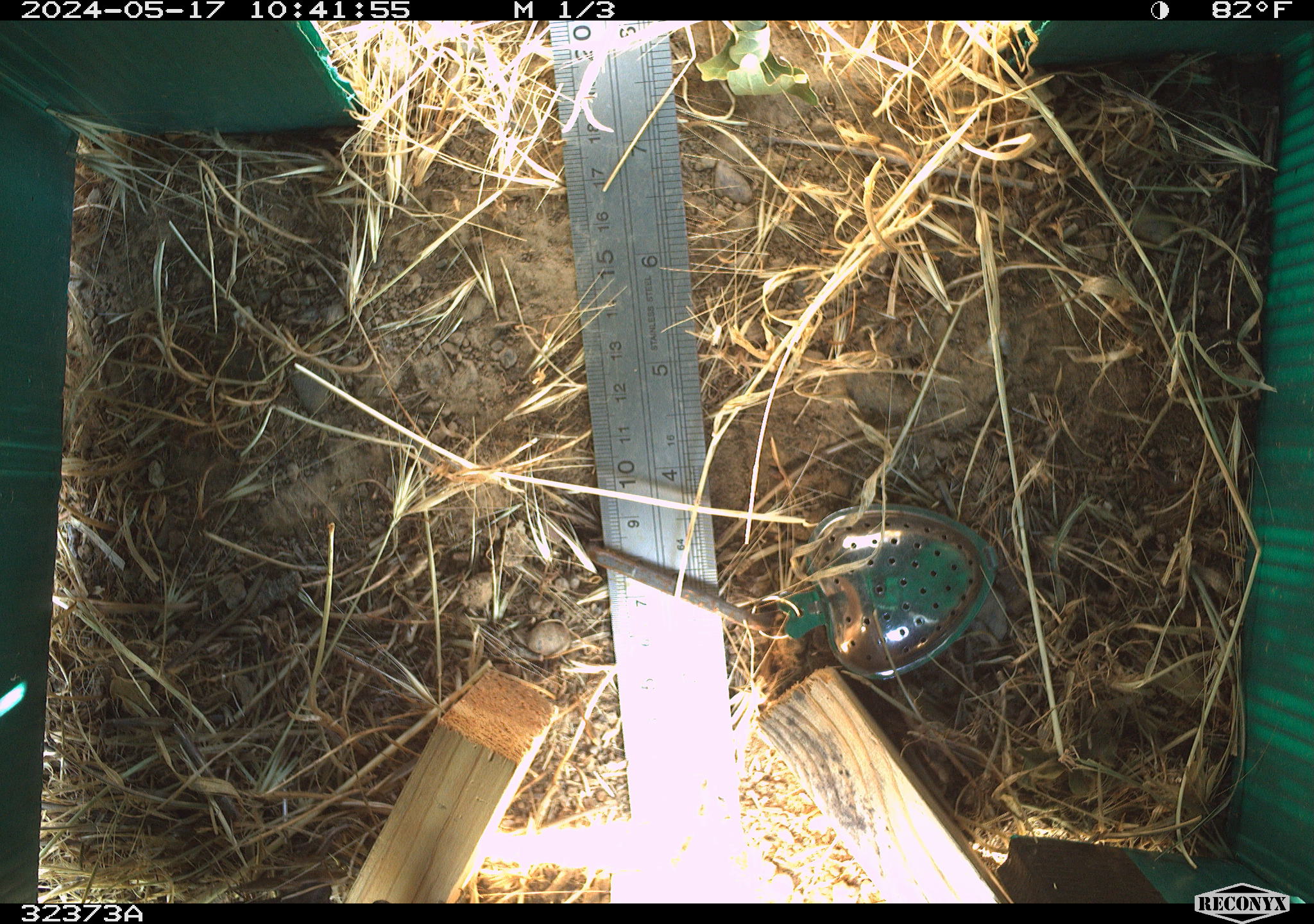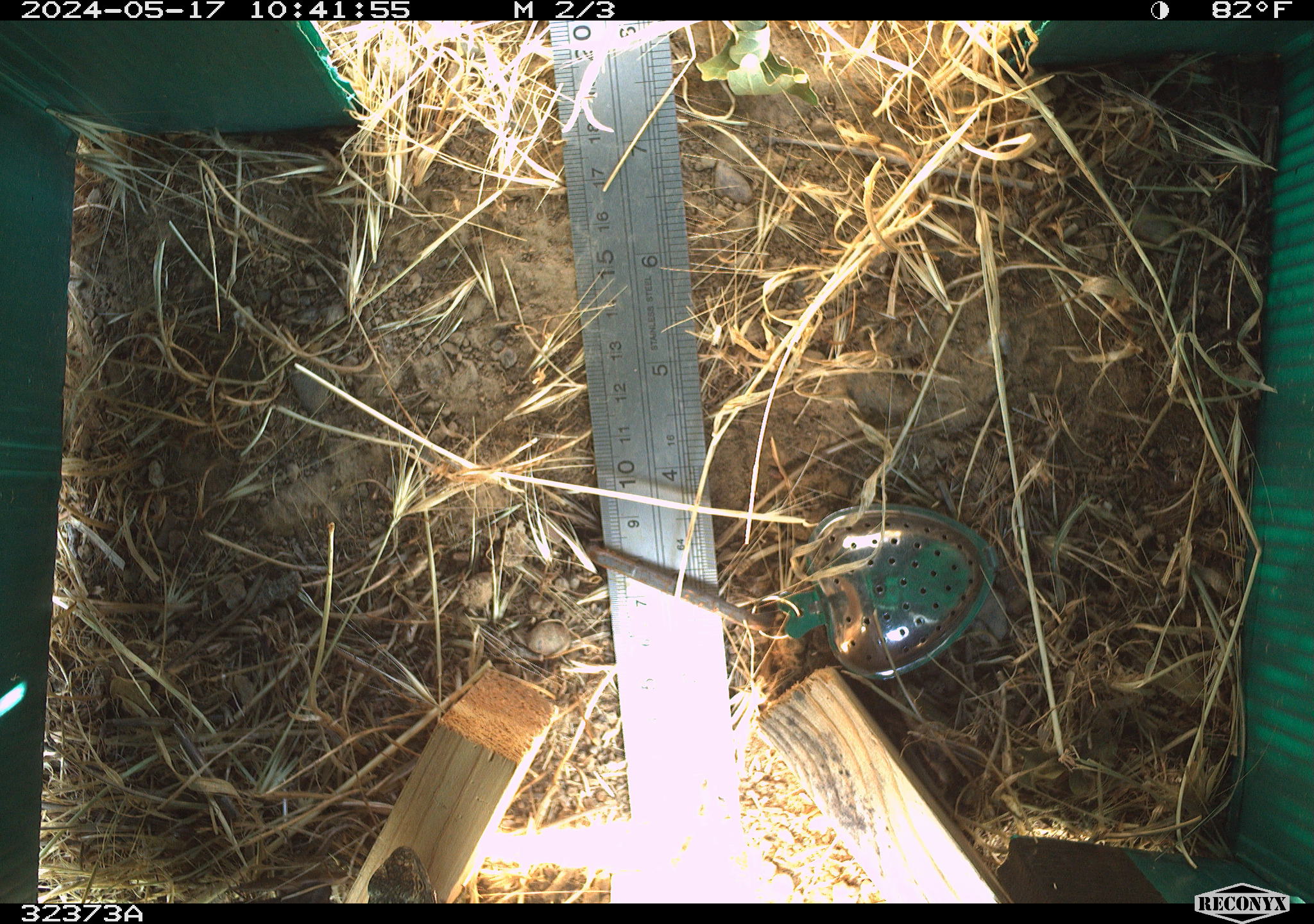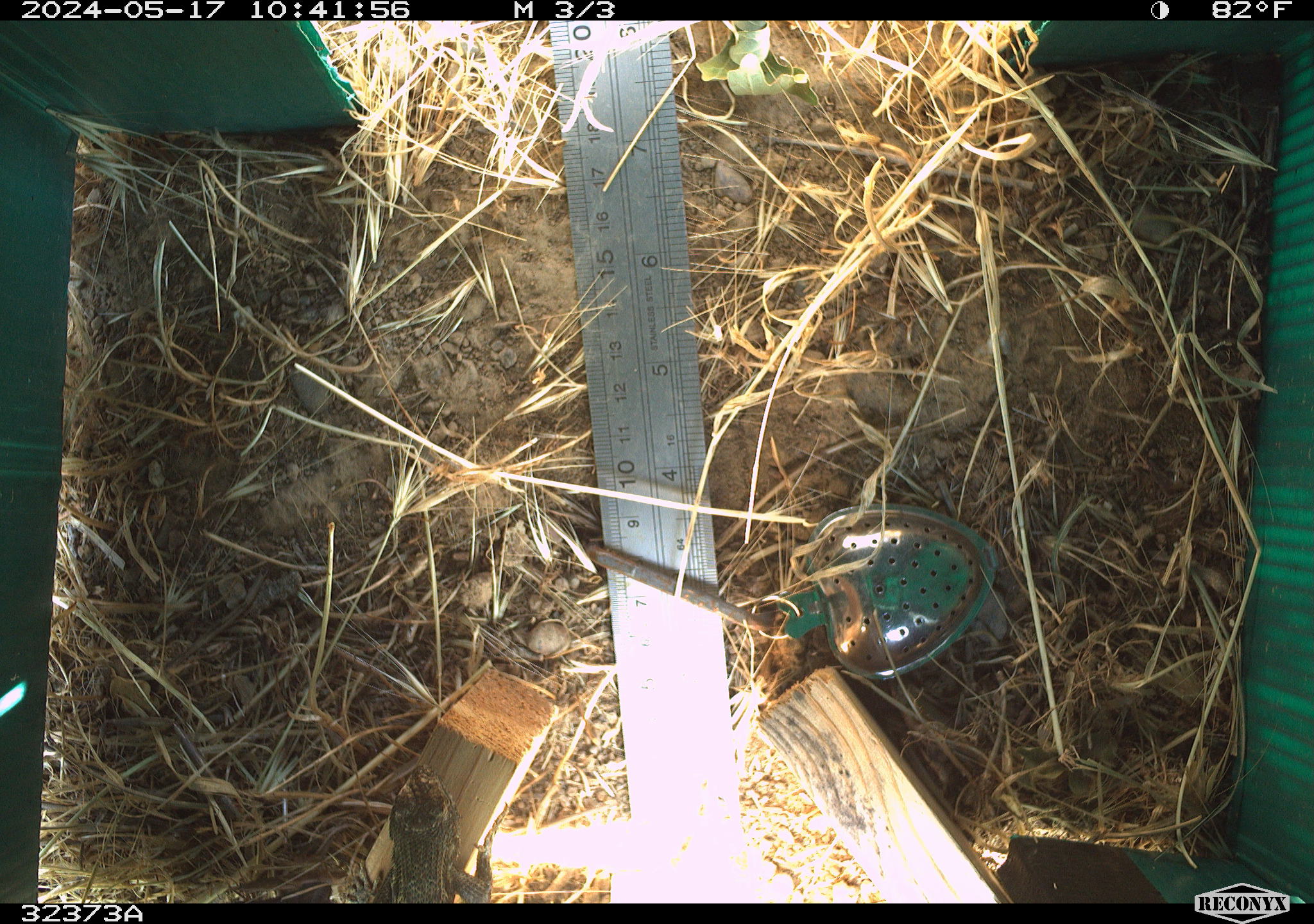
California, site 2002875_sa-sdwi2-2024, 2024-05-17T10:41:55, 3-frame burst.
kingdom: Animalia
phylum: Chordata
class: Reptilia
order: Squamata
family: Phrynosomatidae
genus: Sceloporus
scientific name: Sceloporus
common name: spiny lizards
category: sceloporus species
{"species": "sceloporus species (spiny lizards) (Sceloporus)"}